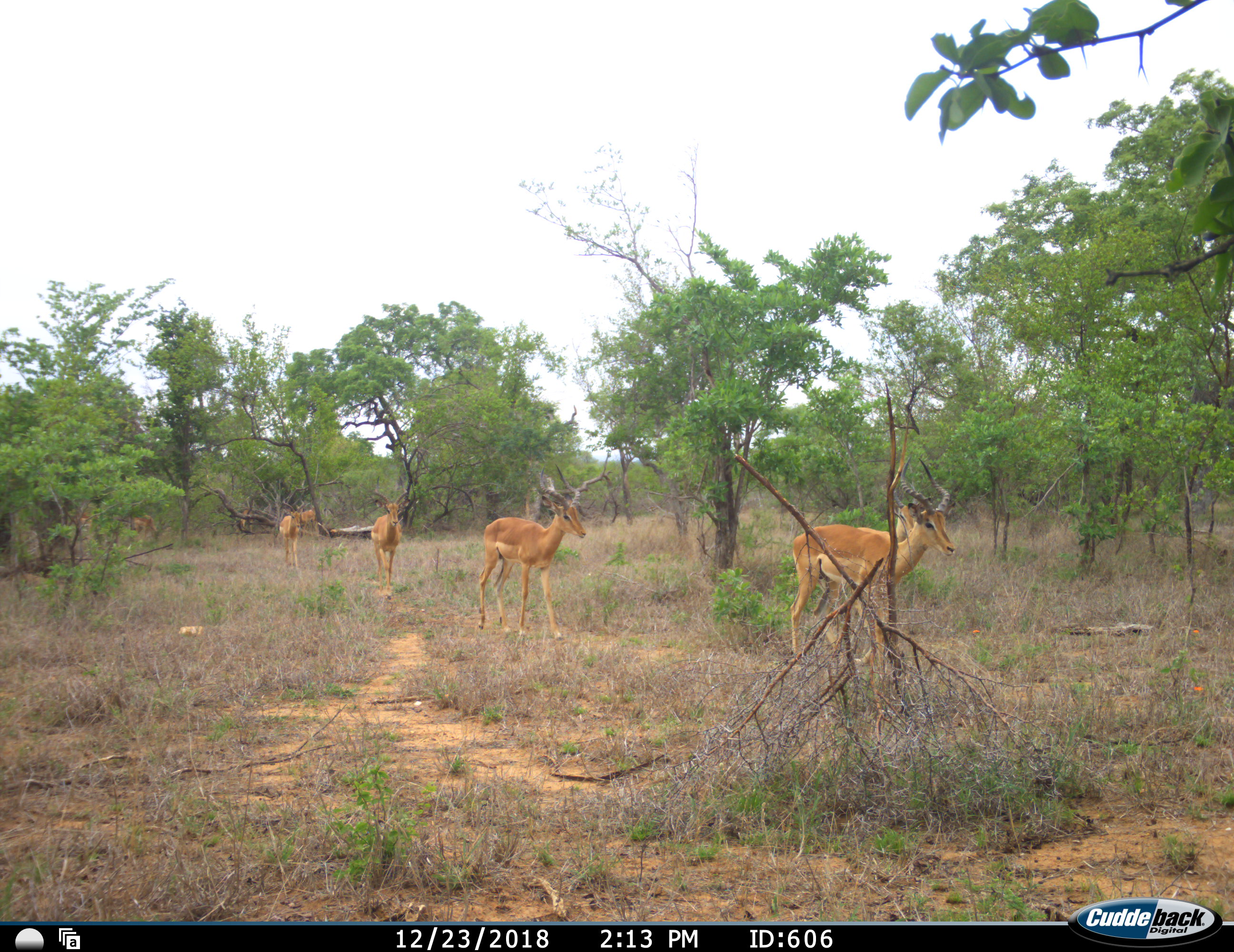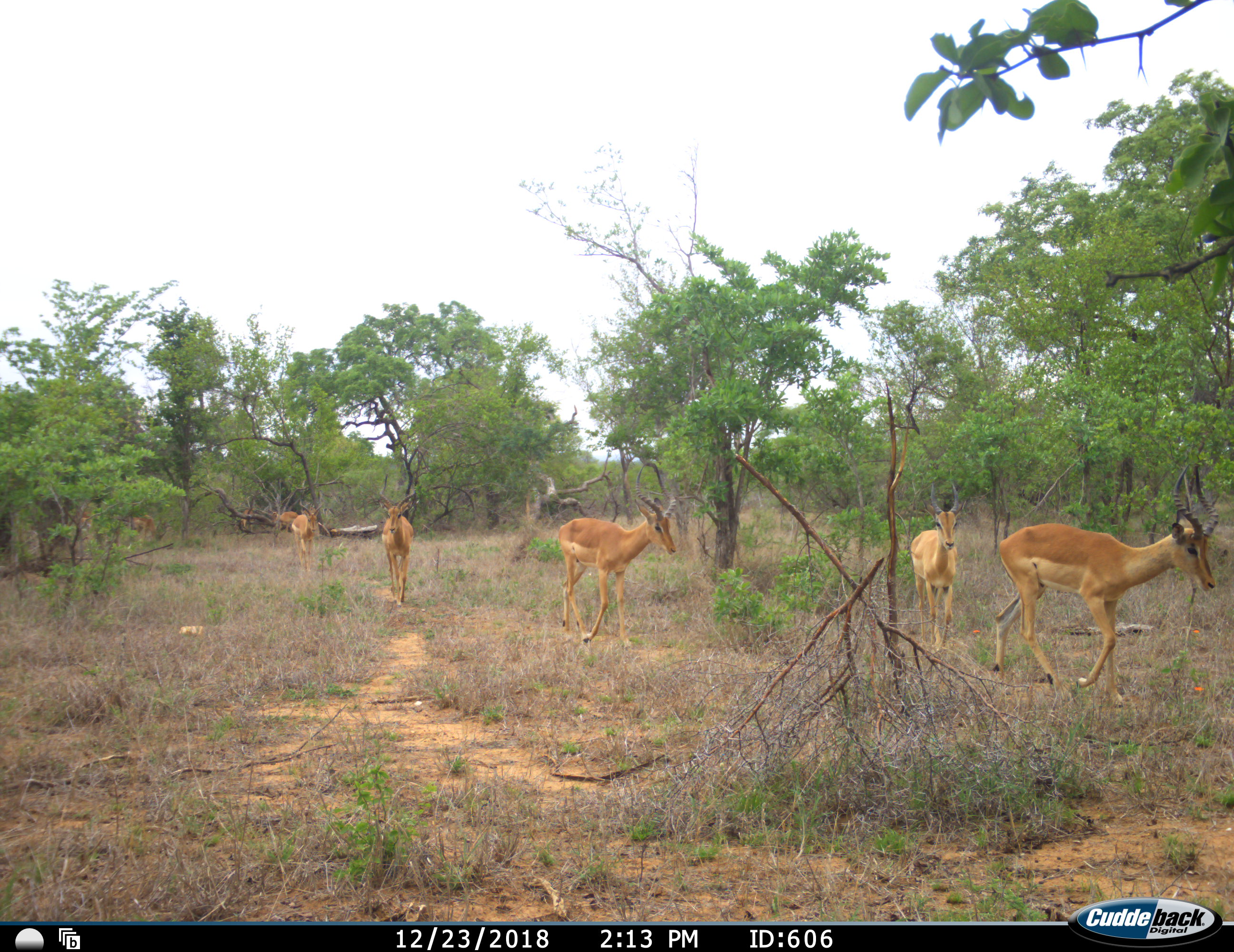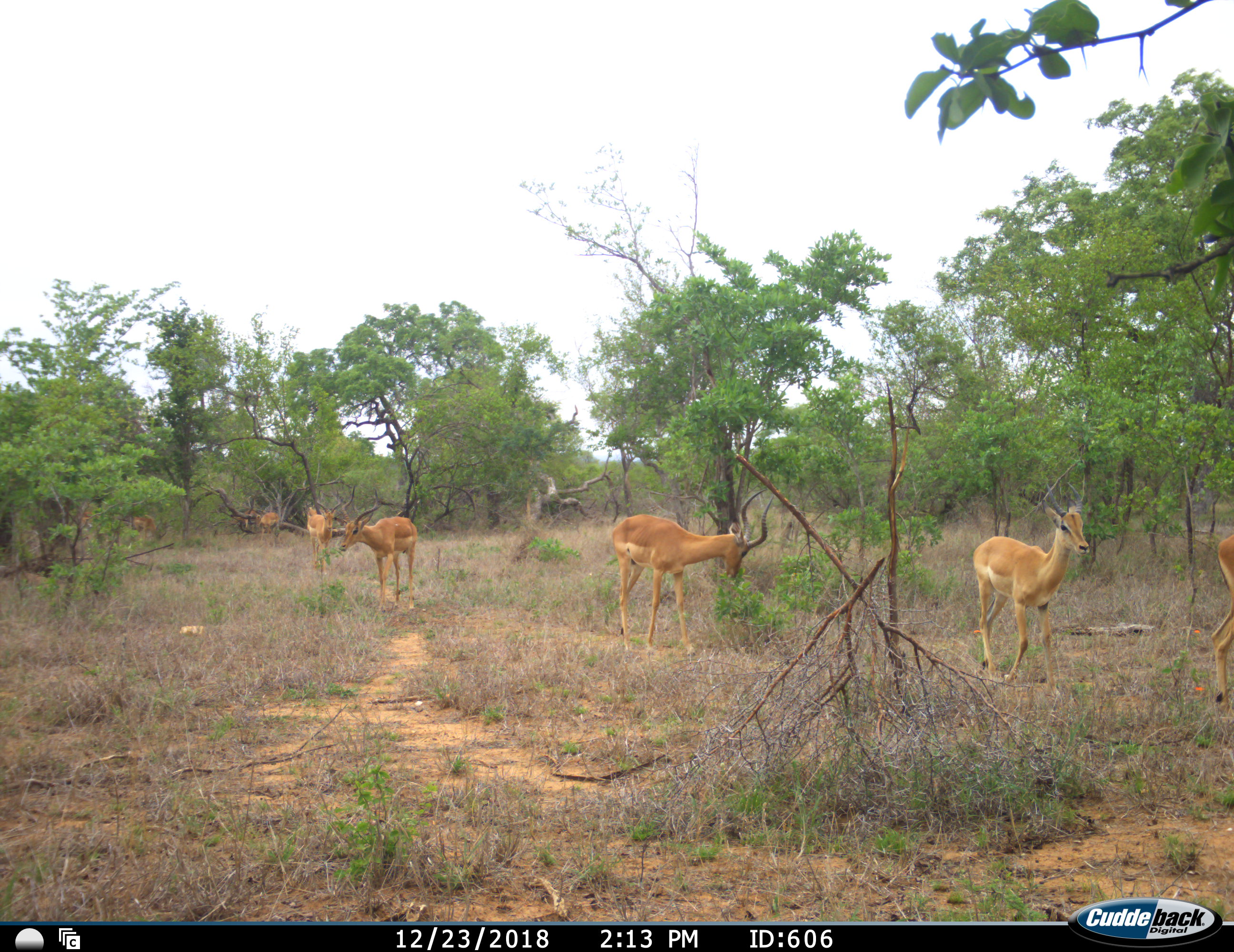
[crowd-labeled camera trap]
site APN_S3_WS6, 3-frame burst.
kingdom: Animalia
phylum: Chordata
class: Mammalia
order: Artiodactyla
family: Bovidae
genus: Aepyceros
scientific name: Aepyceros melampus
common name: impala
Impala (Aepyceros melampus), count 7. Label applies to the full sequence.